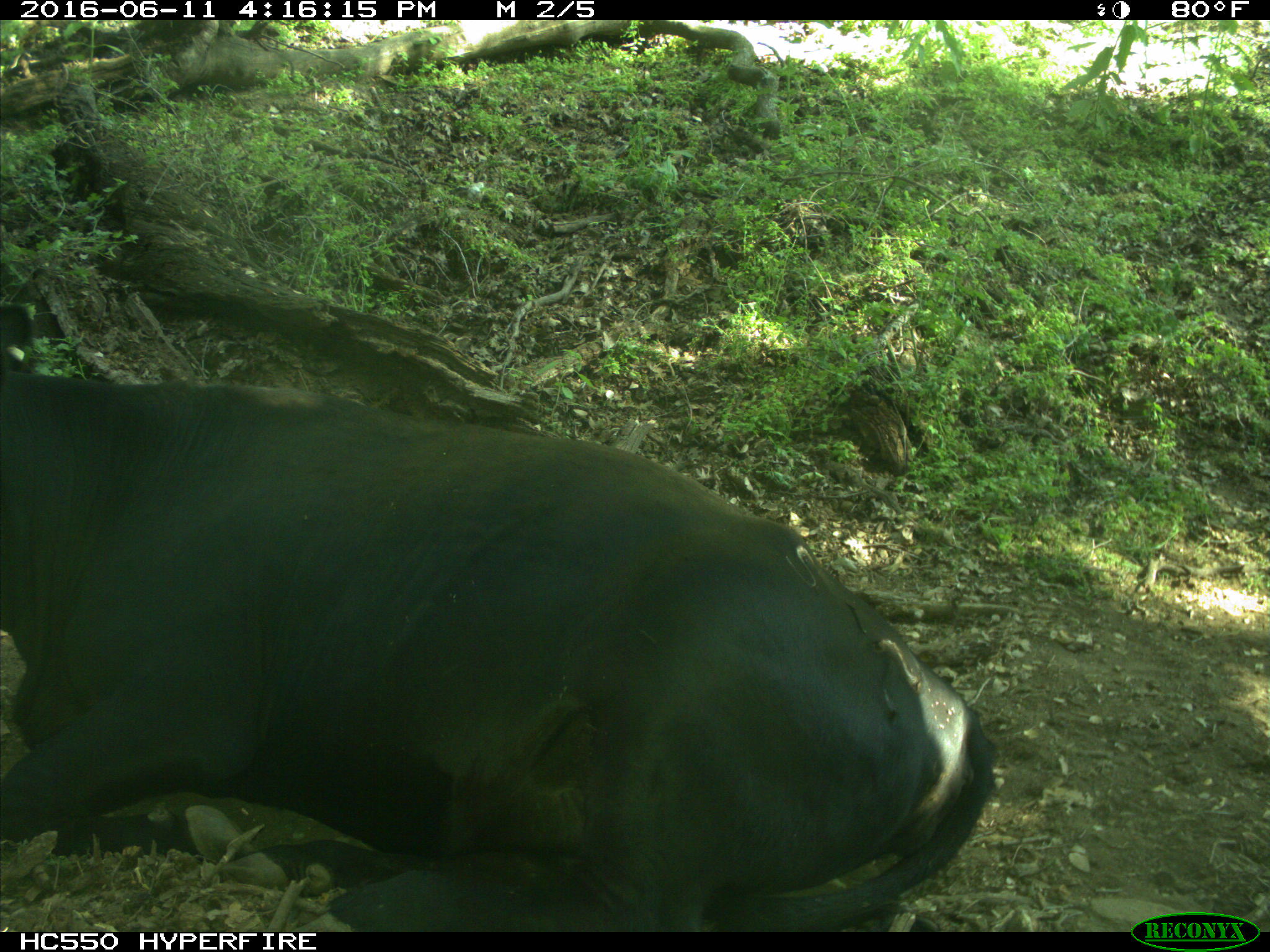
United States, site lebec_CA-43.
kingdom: Animalia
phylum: Chordata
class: Mammalia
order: Artiodactyla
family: Bovidae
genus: Bos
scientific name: Bos taurus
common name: domestic cow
Bos taurus (domestic cow).